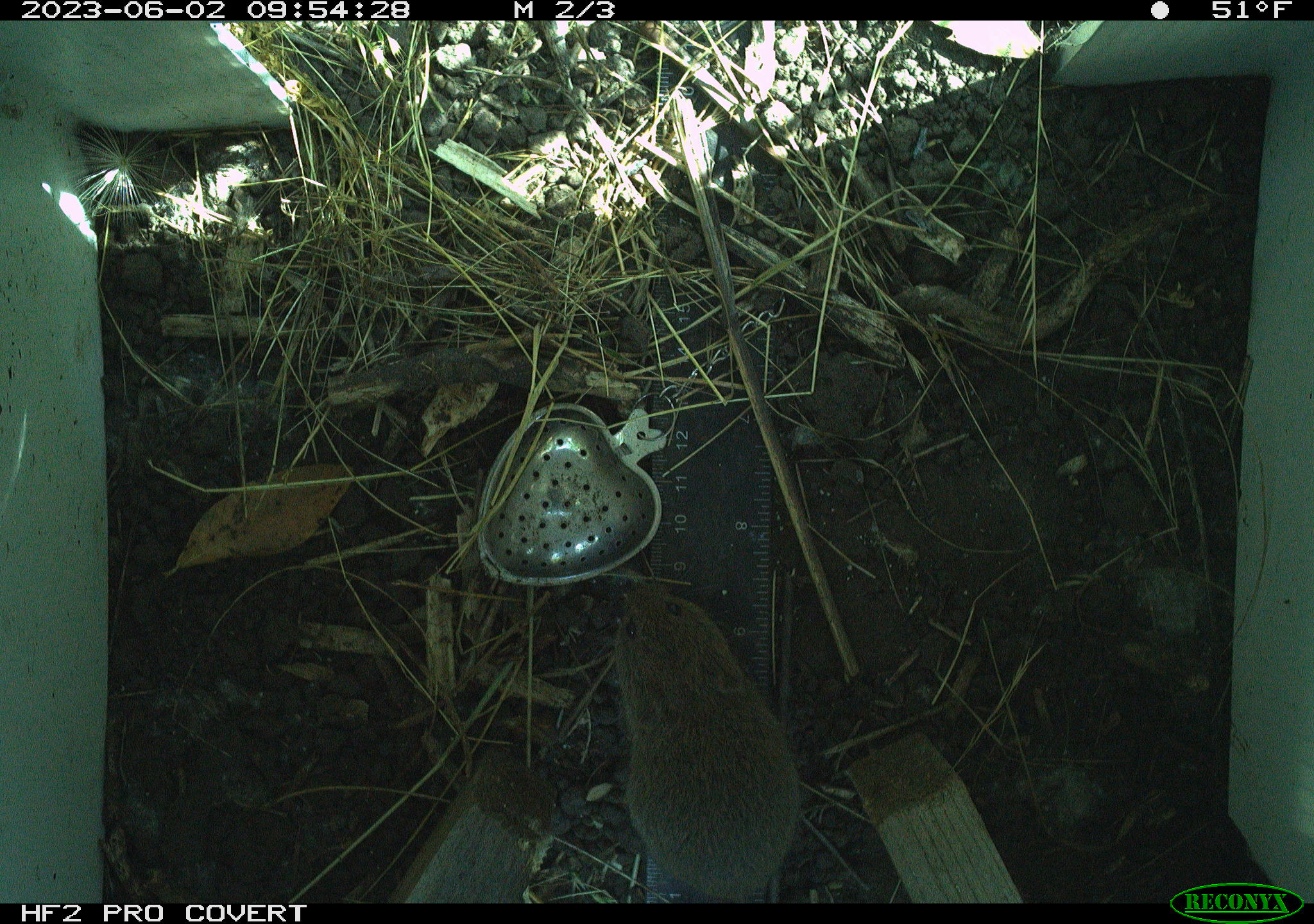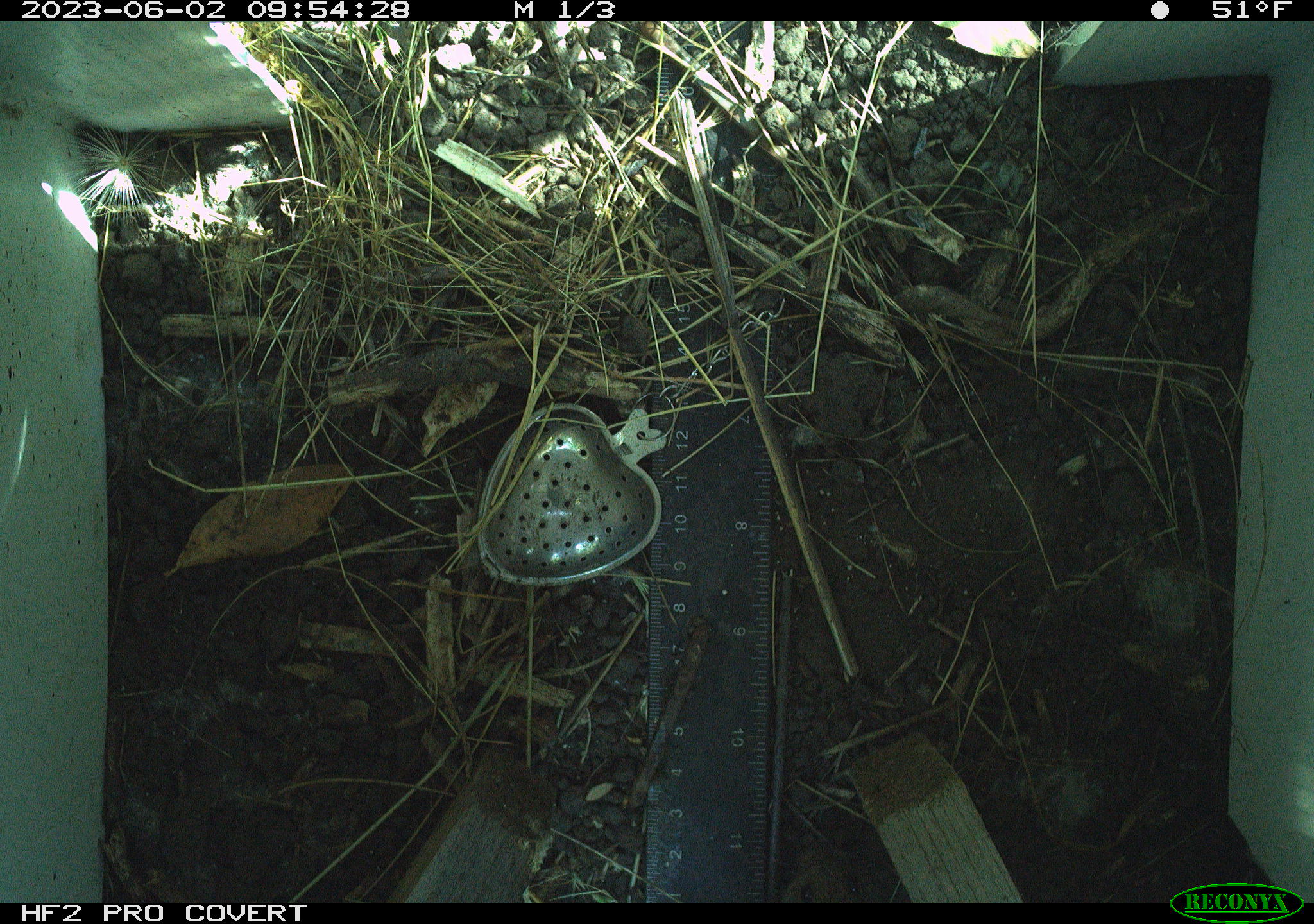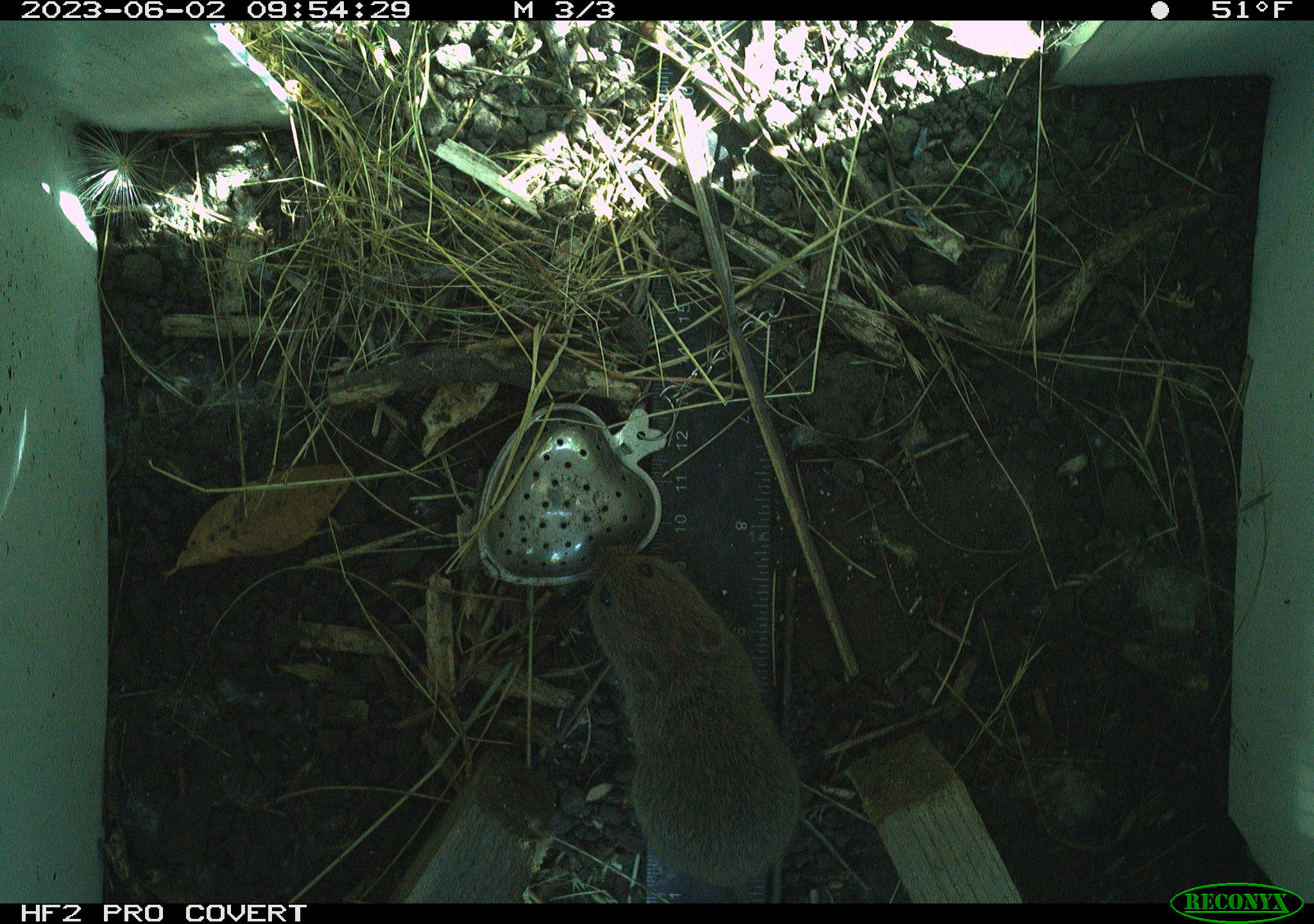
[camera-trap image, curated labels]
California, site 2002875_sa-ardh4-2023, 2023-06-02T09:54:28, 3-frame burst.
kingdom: Animalia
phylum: Chordata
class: Mammalia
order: Rodentia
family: Cricetidae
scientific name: Arvicolinae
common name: voles, lemmings, and muskrats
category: arvicolinae subfamily